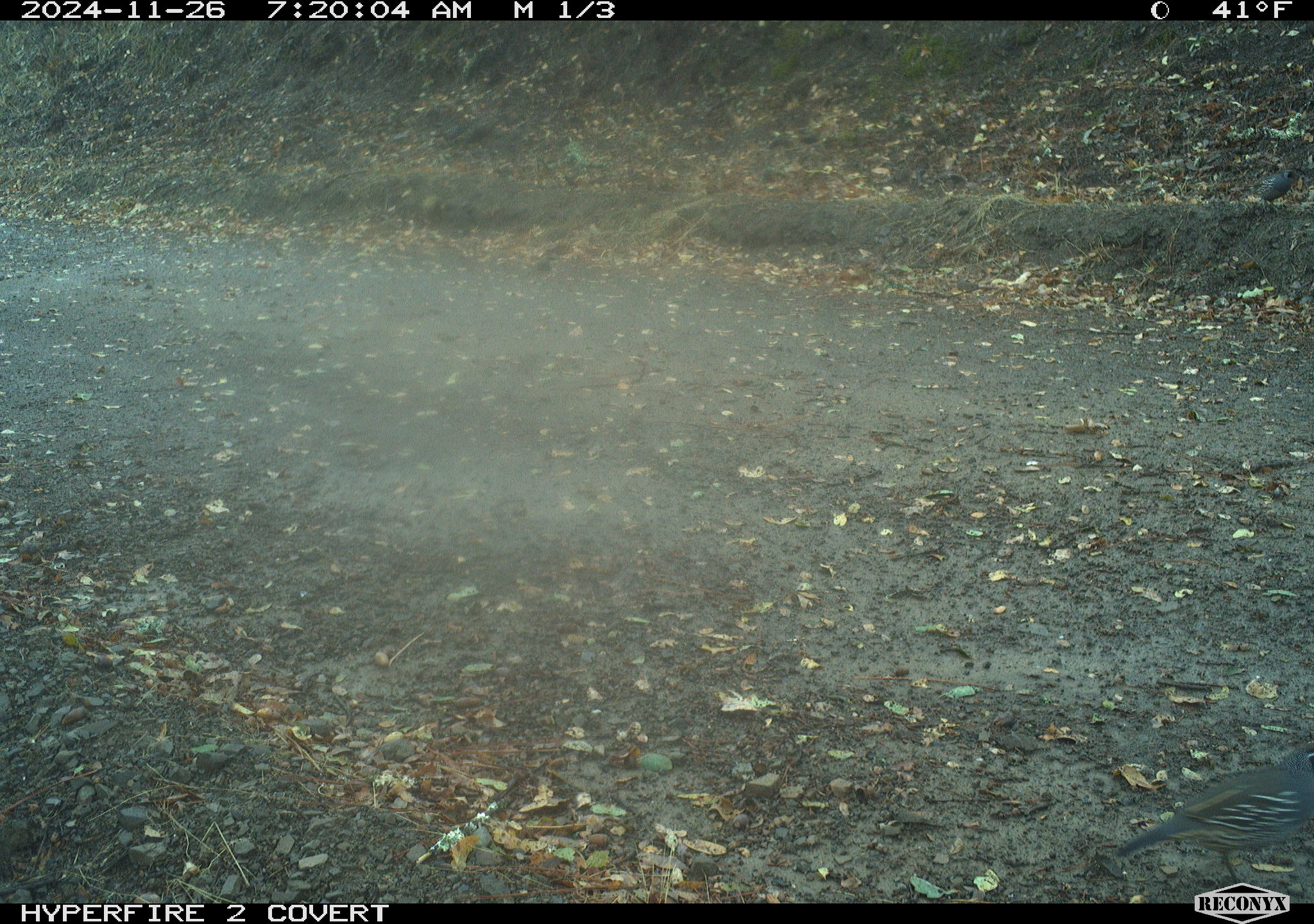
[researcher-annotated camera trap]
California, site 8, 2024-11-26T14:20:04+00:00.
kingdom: Animalia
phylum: Chordata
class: Aves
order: Galliformes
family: Odontophoridae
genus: Callipepla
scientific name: Callipepla californica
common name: california quail